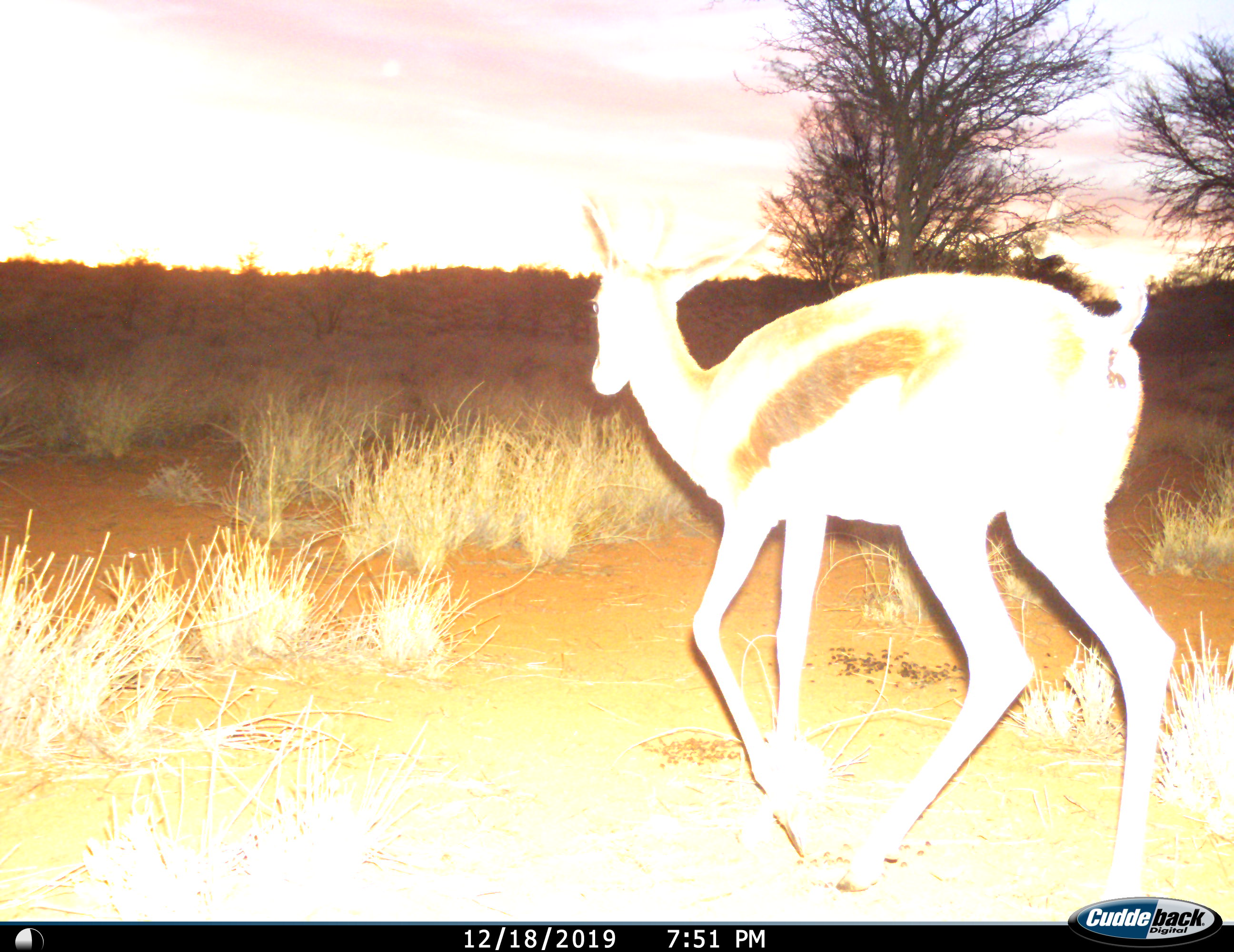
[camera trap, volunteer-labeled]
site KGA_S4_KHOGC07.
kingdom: Animalia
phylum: Chordata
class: Mammalia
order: Artiodactyla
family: Bovidae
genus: Antidorcas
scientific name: Antidorcas marsupialis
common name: springbok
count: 1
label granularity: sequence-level